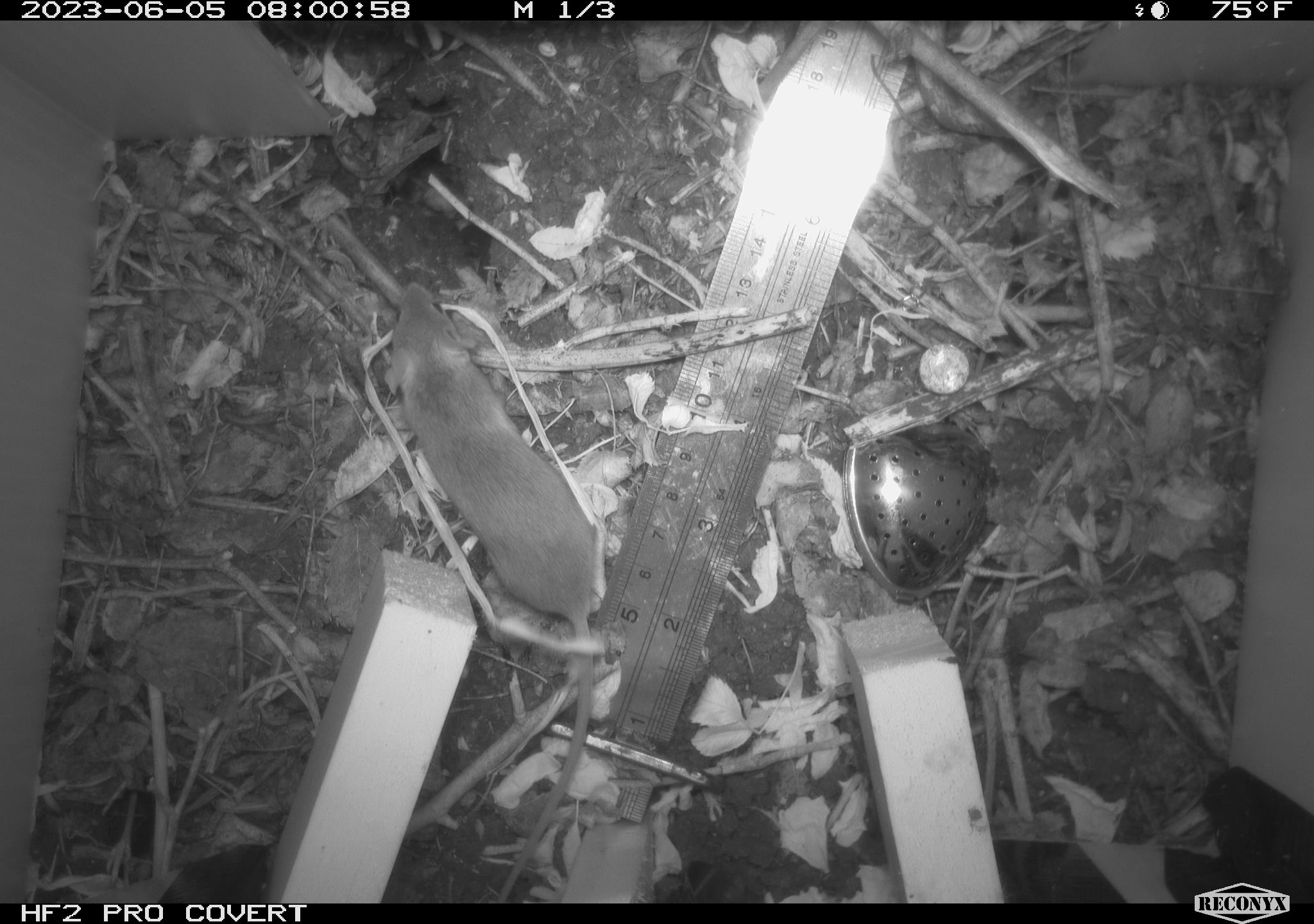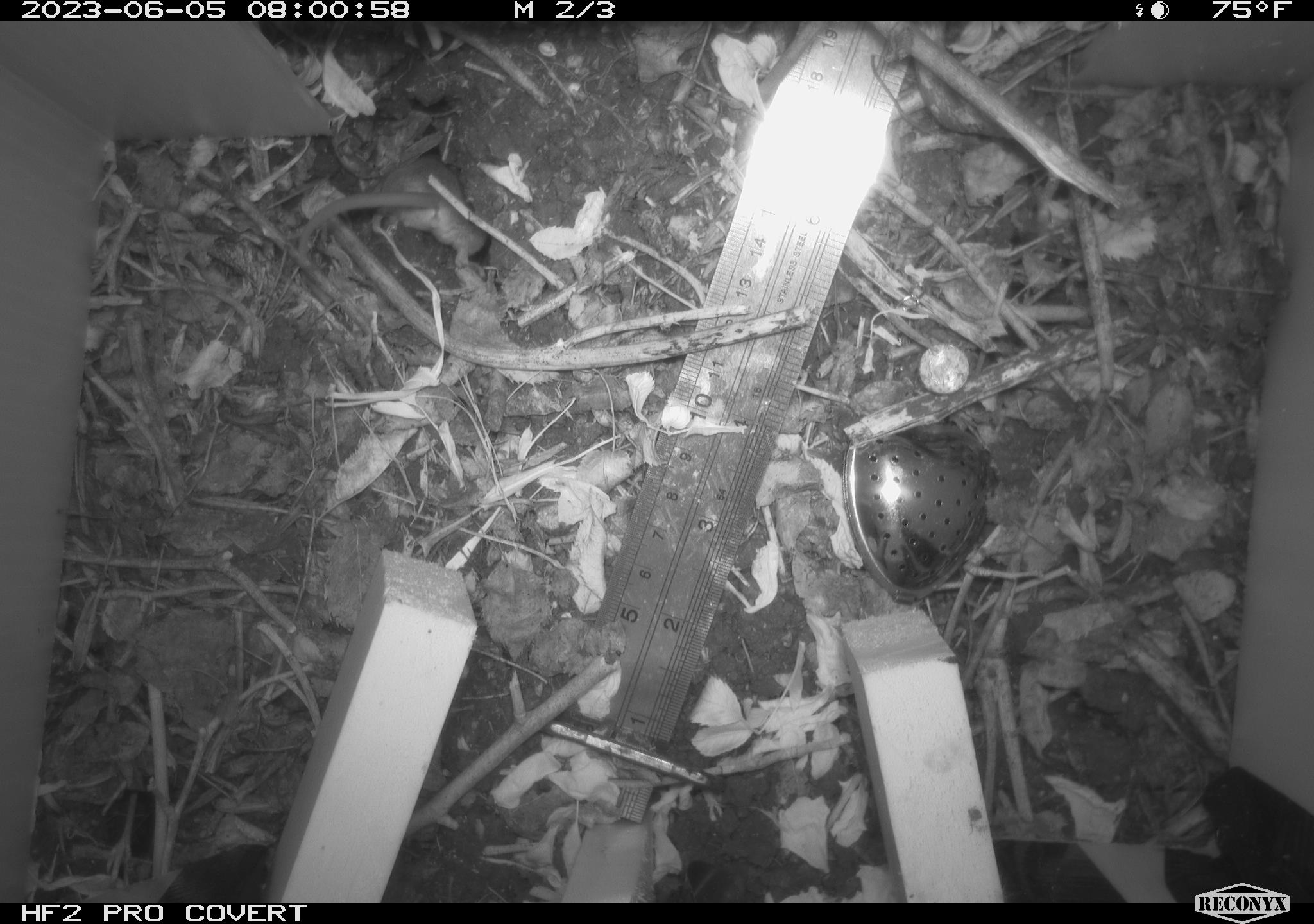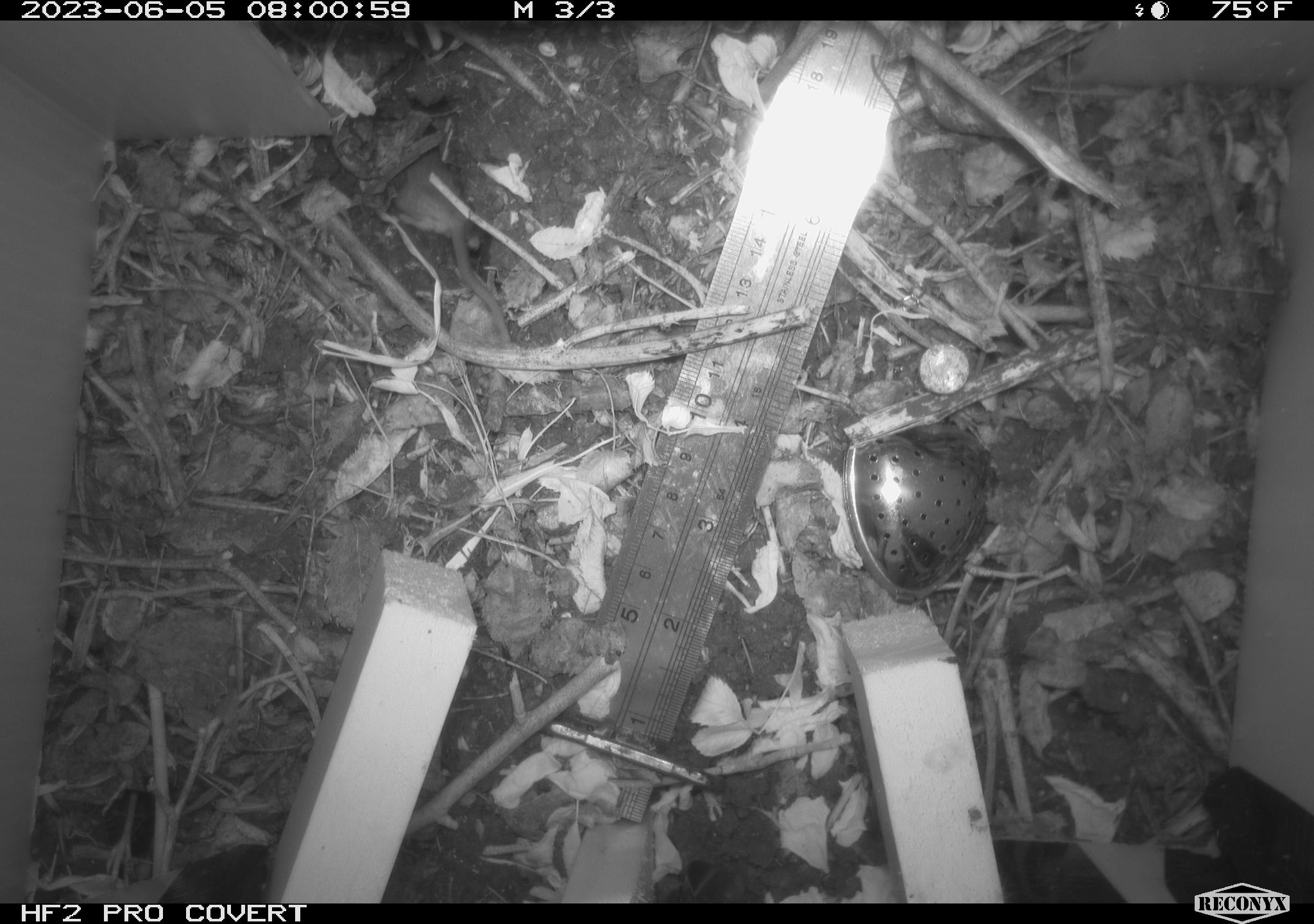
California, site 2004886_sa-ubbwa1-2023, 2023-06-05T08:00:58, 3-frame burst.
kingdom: Animalia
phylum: Chordata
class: Mammalia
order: Rodentia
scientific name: Rodentia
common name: rodent